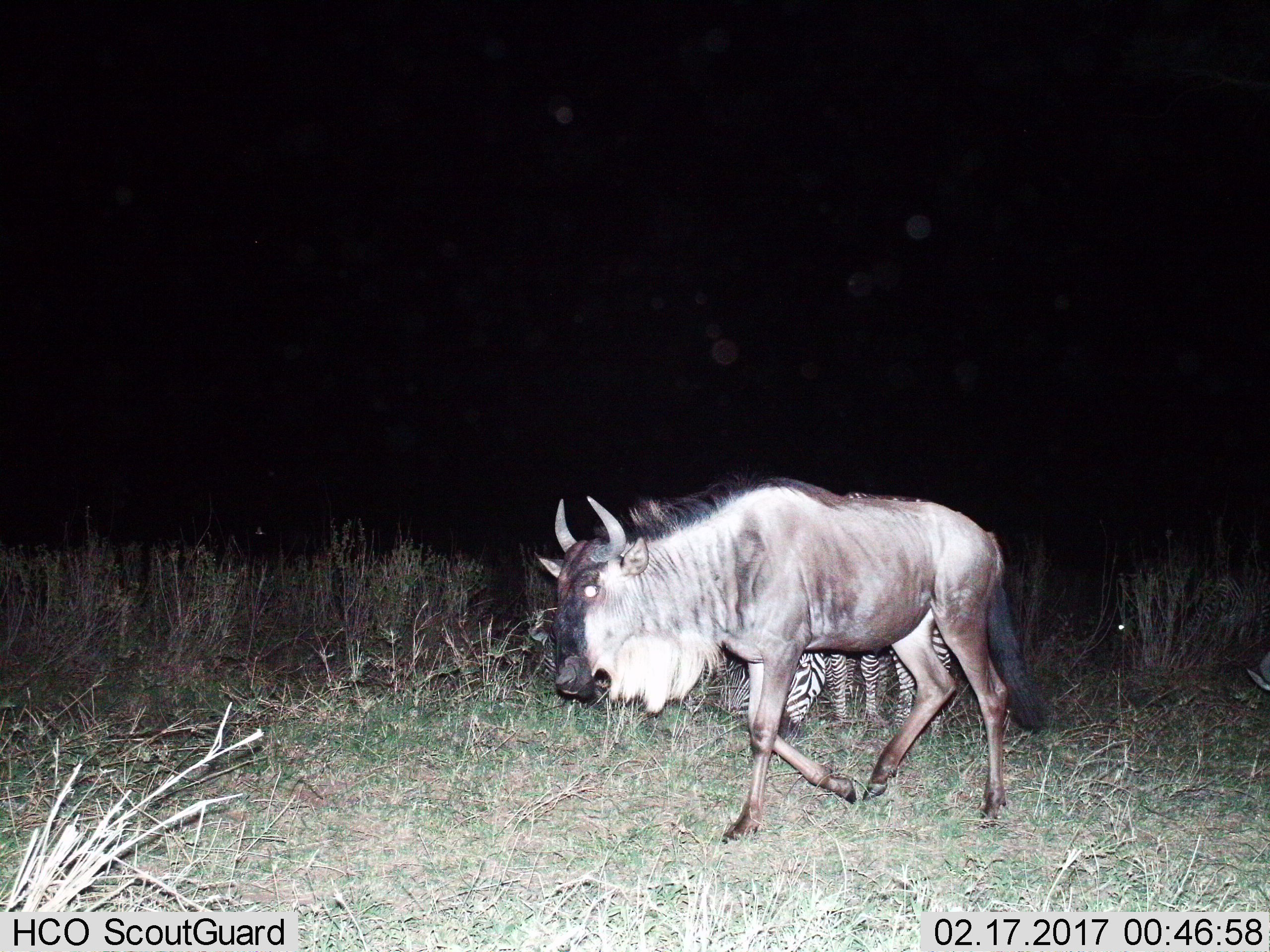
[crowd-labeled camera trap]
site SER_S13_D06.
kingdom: Animalia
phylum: Chordata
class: Mammalia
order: Artiodactyla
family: Bovidae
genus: Connochaetes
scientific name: Connochaetes taurinus taurinus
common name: blue wildebeest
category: wildebeestblue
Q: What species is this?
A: Wildebeestblue (blue wildebeest) (Connochaetes taurinus taurinus).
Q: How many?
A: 1.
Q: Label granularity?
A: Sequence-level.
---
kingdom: Animalia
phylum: Chordata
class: Mammalia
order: Perissodactyla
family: Equidae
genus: Equus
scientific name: Equus quagga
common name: plains zebra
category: zebraplains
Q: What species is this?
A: Zebraplains (plains zebra) (Equus quagga).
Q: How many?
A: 2.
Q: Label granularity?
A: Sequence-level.